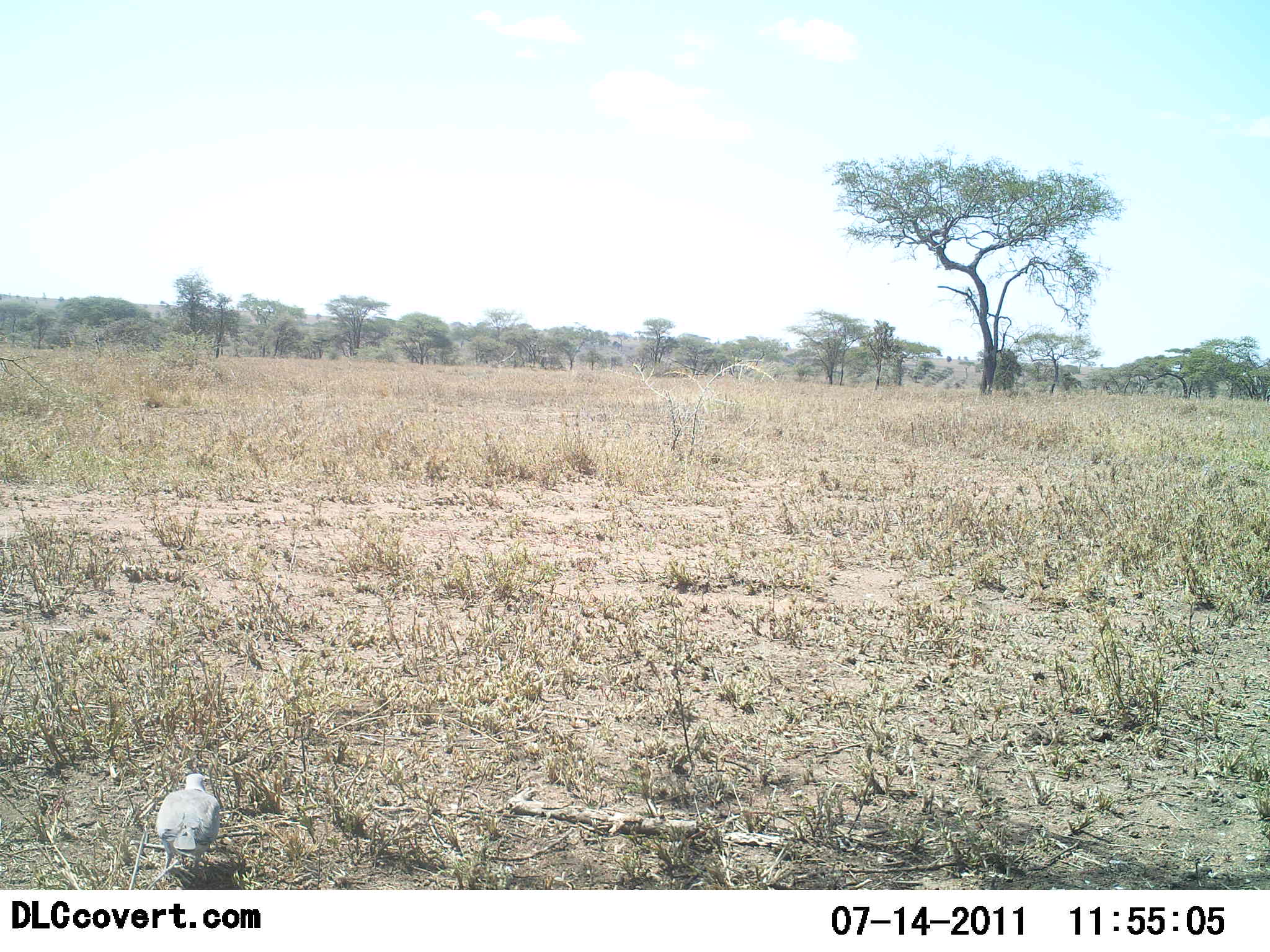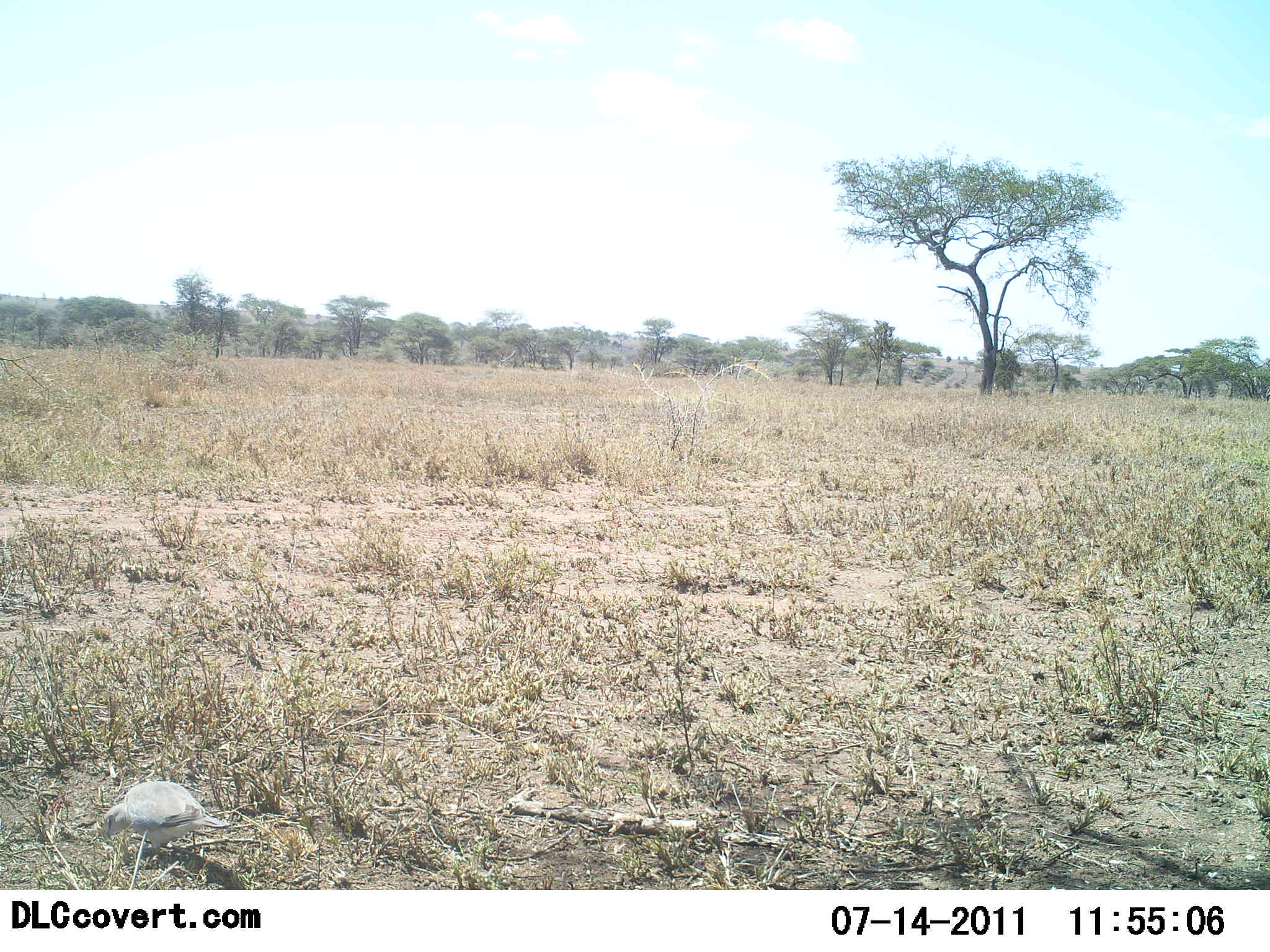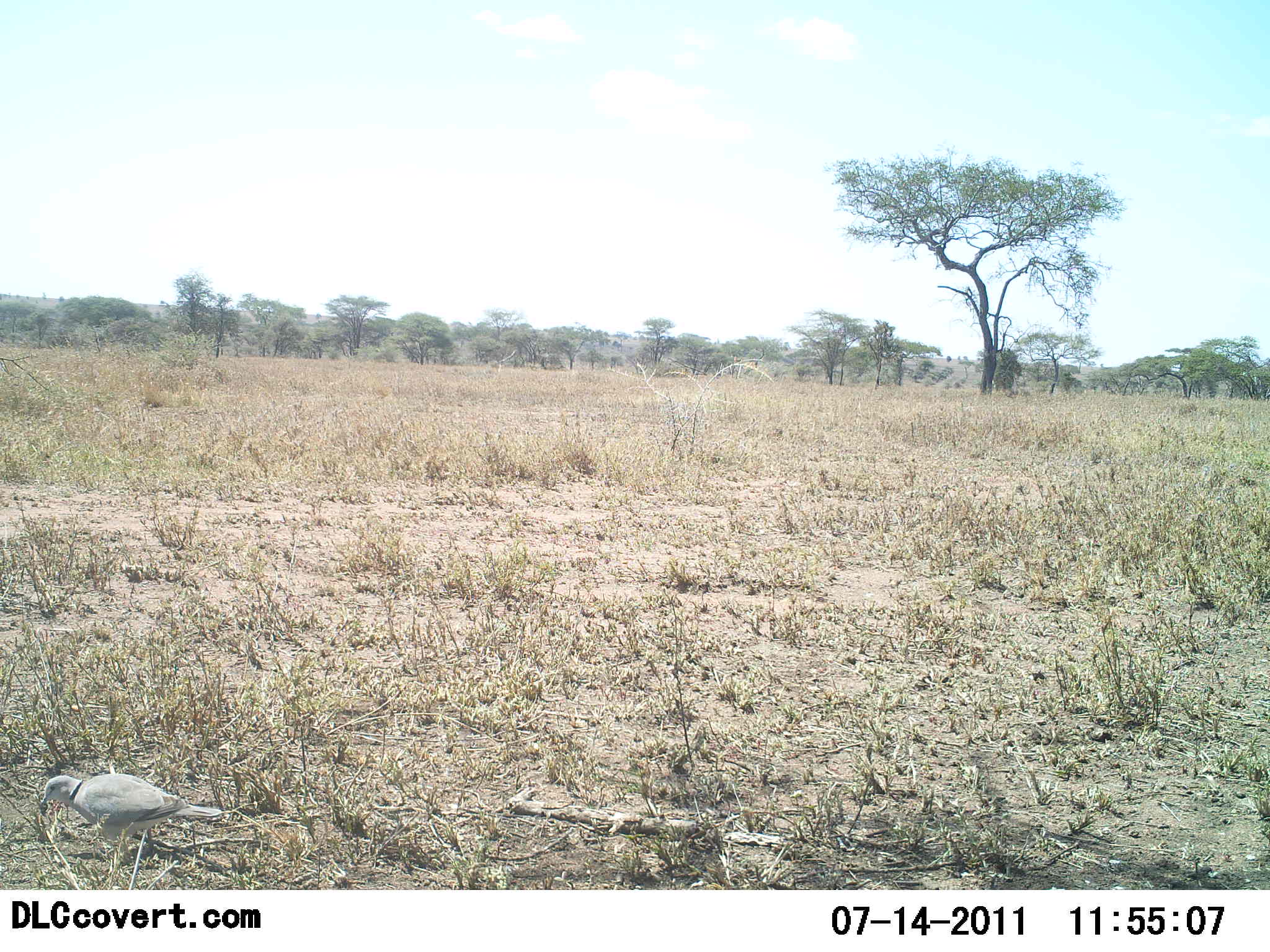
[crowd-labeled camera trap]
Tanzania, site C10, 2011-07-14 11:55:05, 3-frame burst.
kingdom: Animalia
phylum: Chordata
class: Aves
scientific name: Aves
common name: bird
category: otherbird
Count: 1.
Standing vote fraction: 40%.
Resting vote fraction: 0%.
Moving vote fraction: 40%.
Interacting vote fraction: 0%.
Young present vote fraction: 0%.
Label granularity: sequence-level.